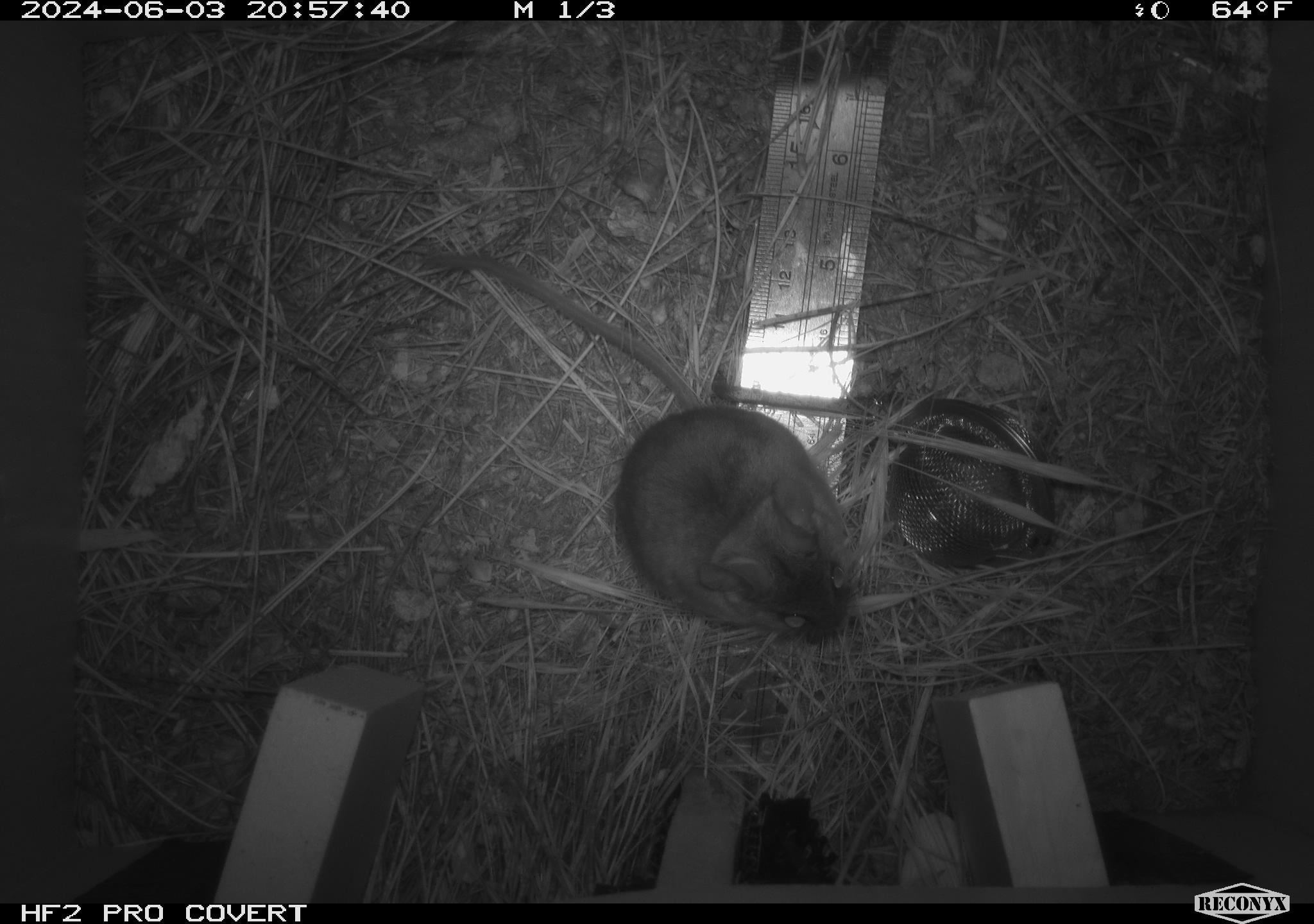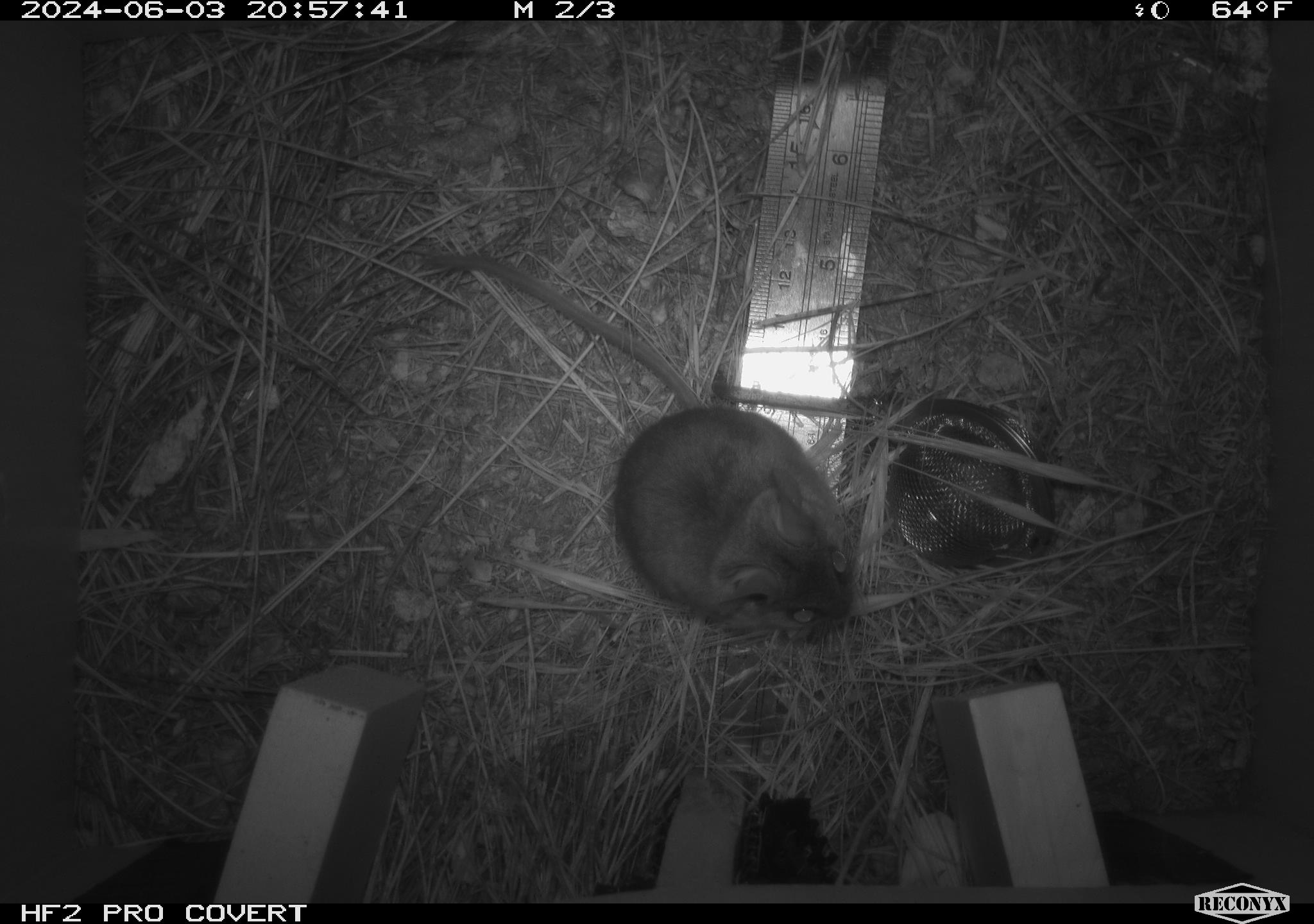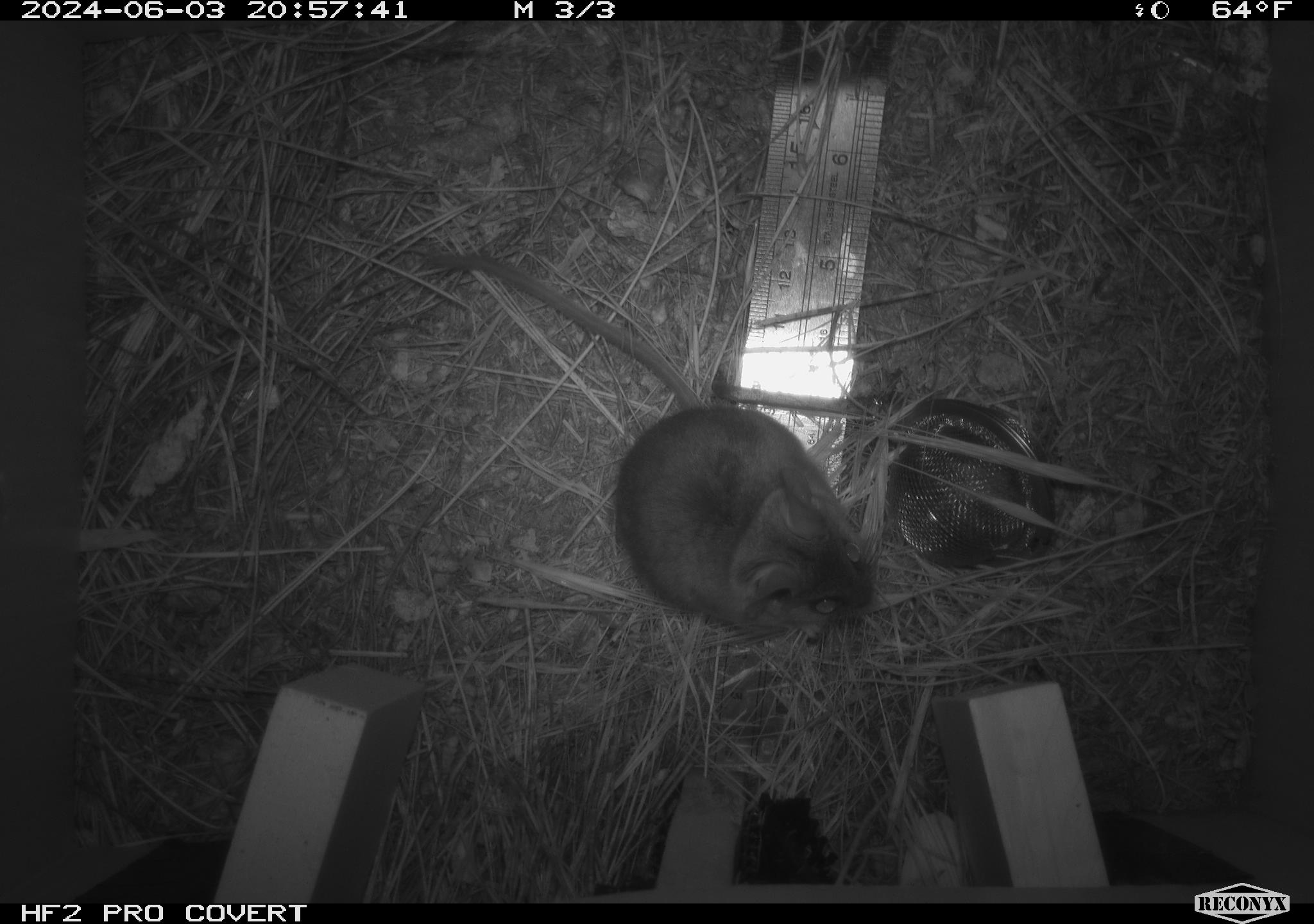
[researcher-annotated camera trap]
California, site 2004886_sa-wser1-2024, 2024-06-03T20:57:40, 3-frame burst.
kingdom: Animalia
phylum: Chordata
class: Mammalia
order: Rodentia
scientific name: Rodentia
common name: mouse species